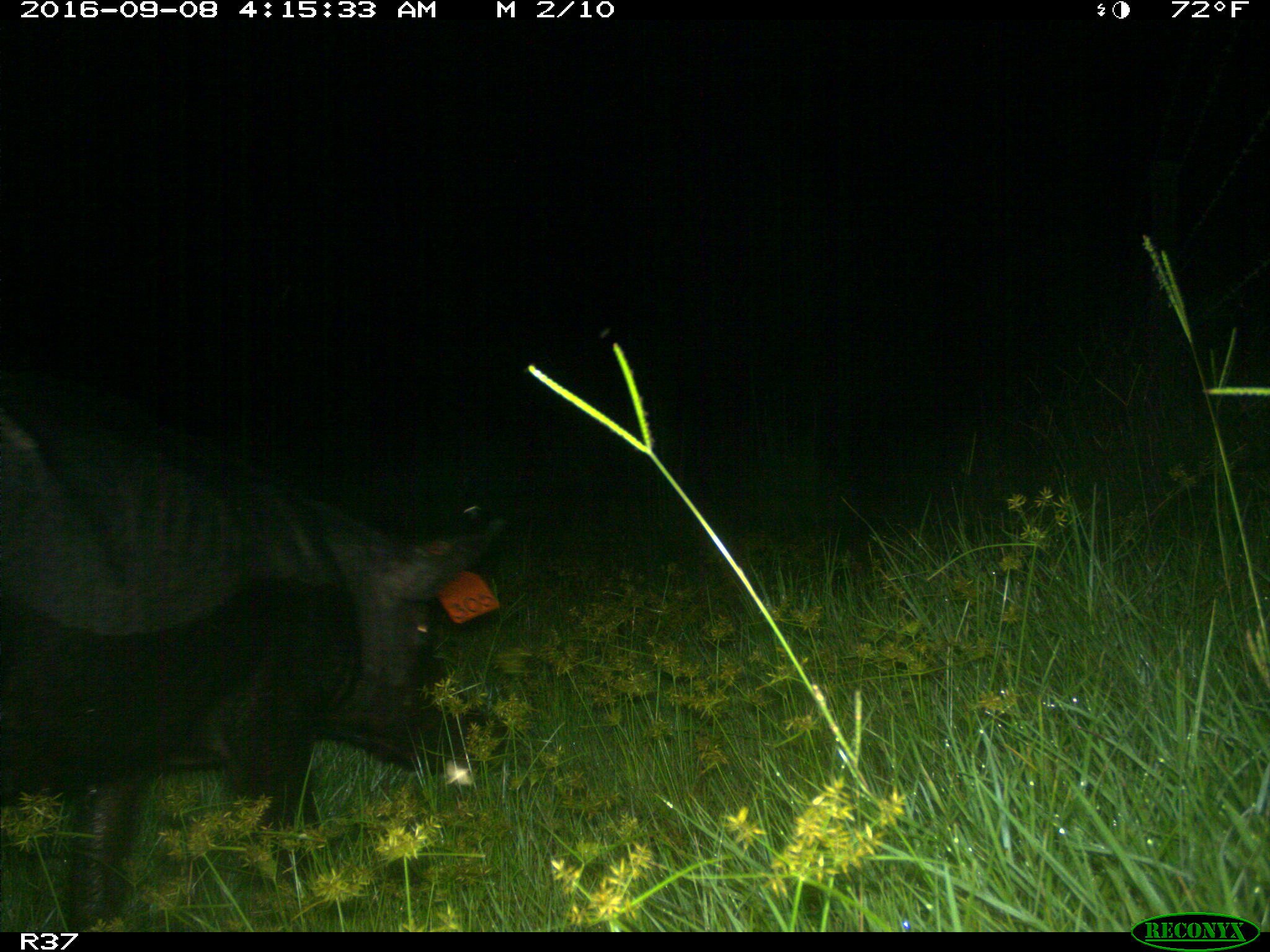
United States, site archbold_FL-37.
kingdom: Animalia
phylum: Chordata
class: Mammalia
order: Artiodactyla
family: Suidae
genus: Sus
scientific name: Sus scrofa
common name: wild boar